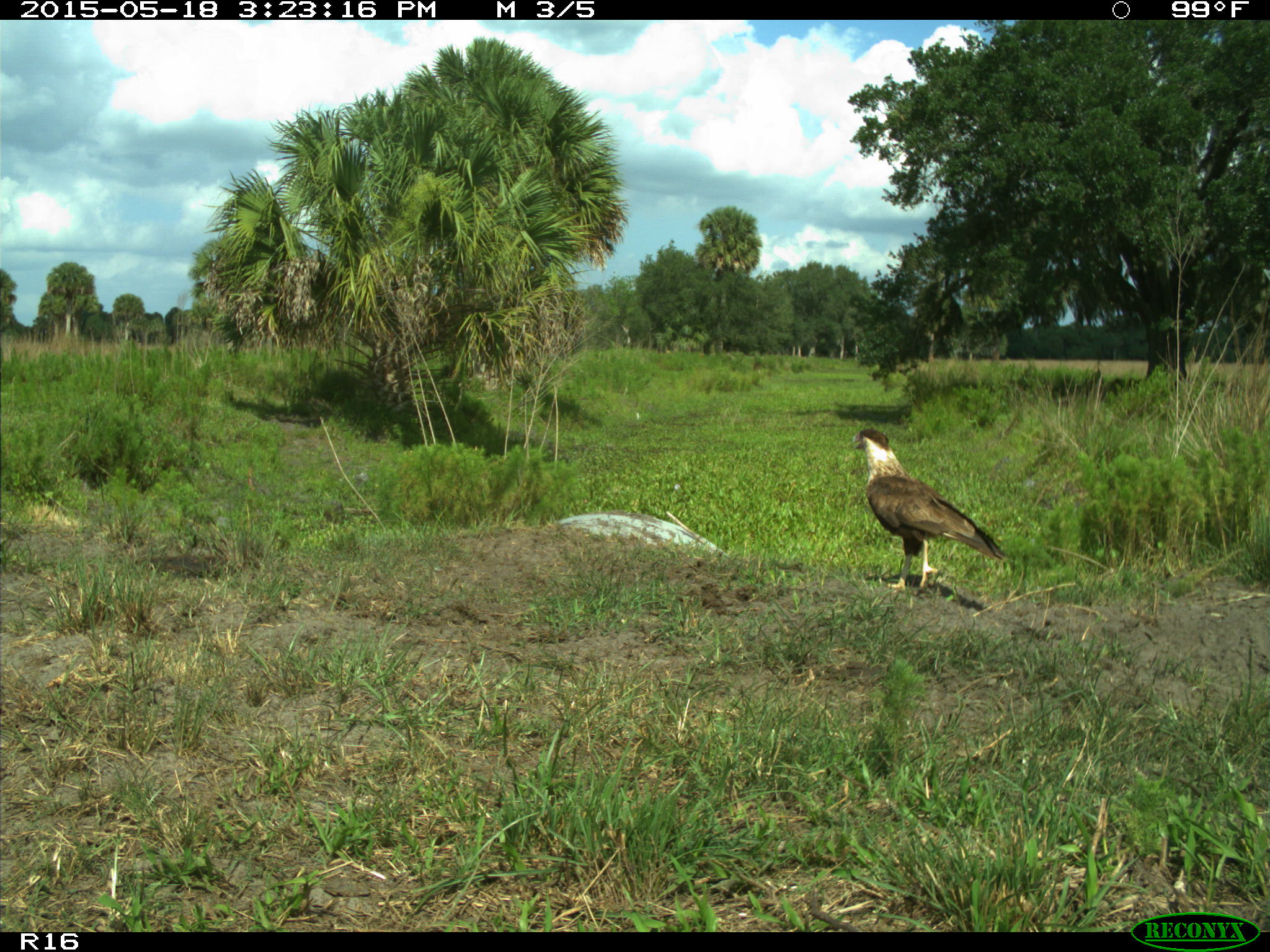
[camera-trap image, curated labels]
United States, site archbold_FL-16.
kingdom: Animalia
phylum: Chordata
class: Aves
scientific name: Aves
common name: birds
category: unidentified bird